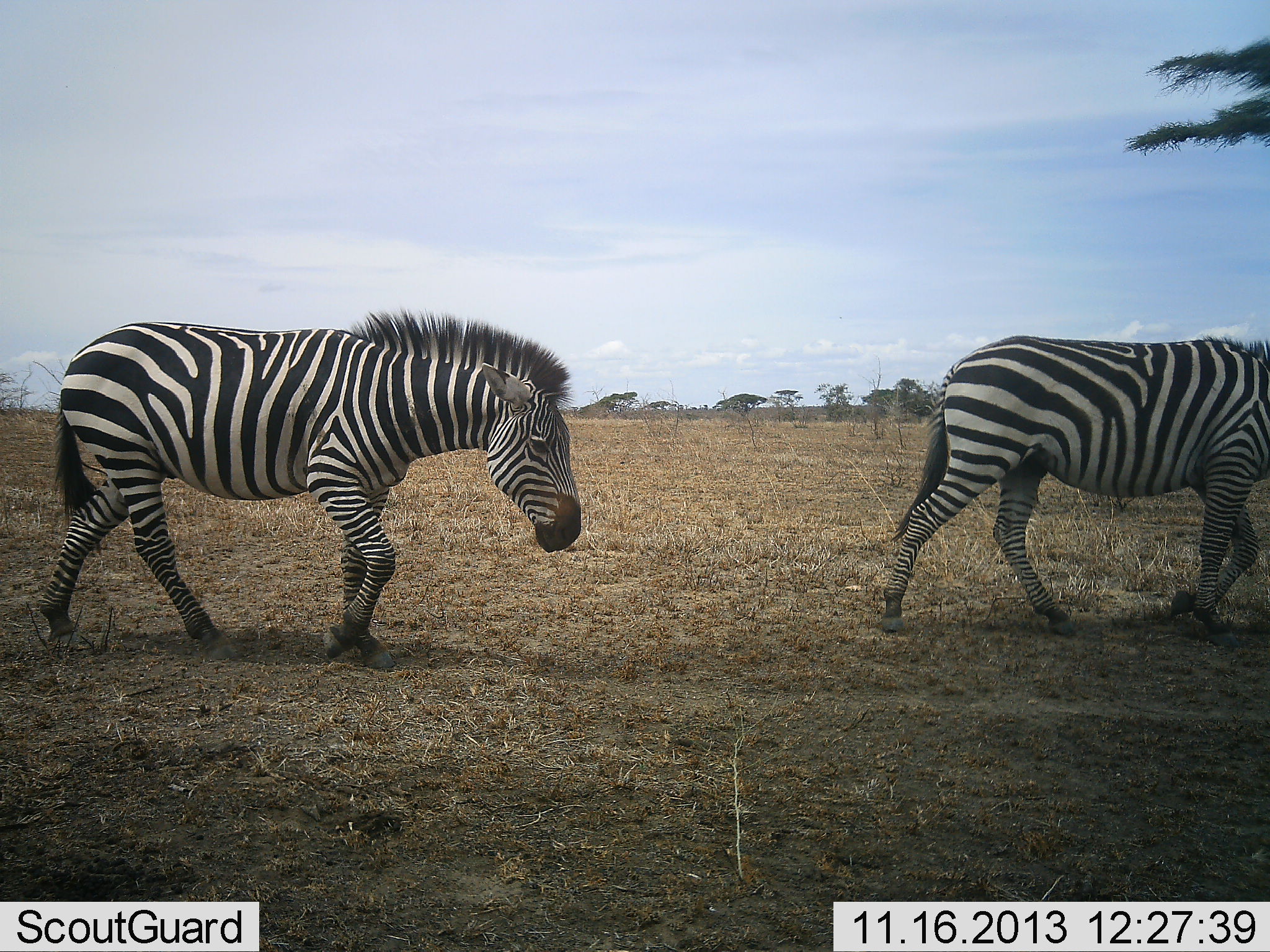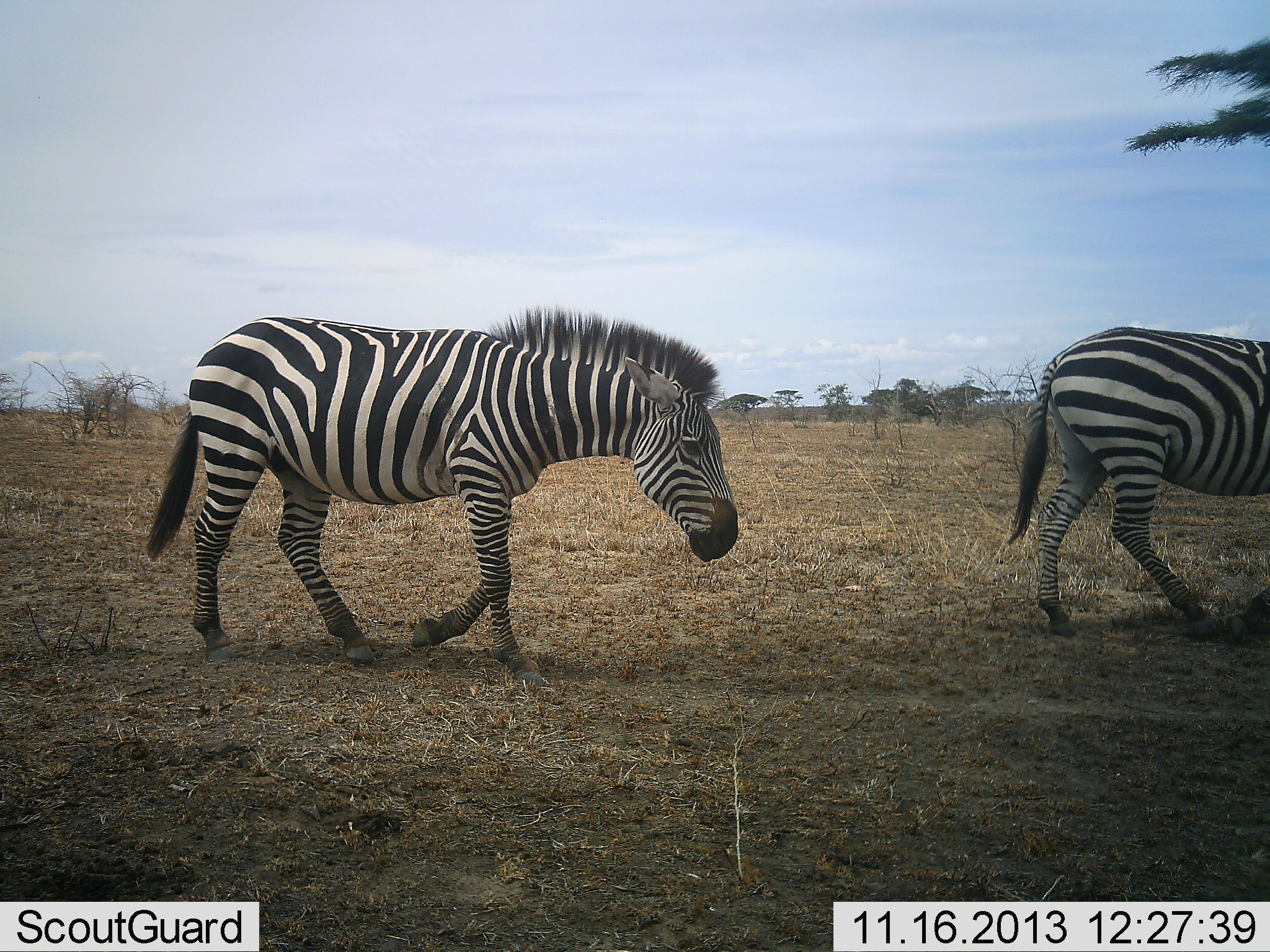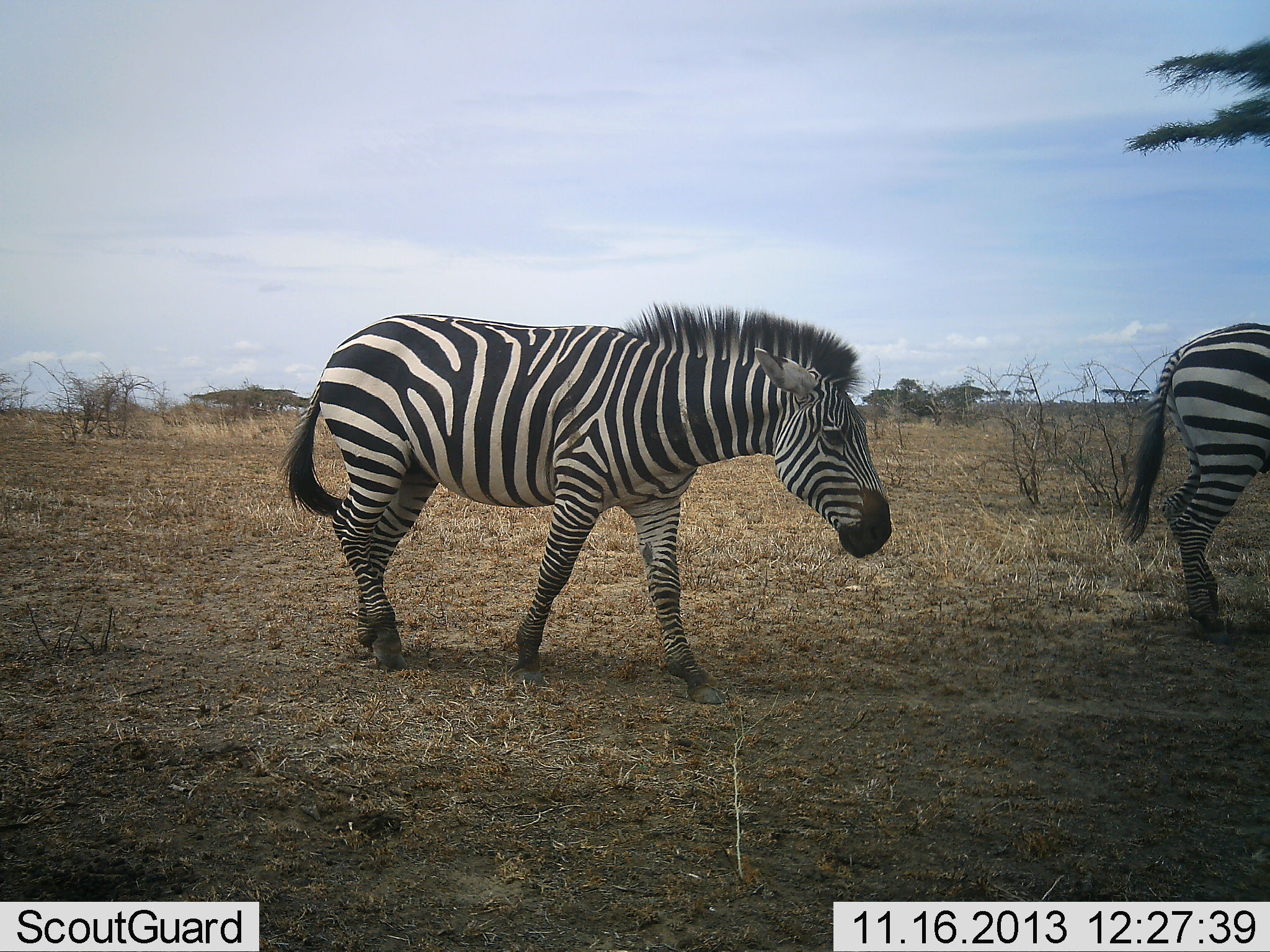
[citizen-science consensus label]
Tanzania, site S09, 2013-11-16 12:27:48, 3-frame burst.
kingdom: Animalia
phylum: Chordata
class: Mammalia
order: Perissodactyla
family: Equidae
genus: Equus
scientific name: Equus quagga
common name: plains zebra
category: zebra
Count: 2.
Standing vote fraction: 0%.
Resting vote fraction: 0%.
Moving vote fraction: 100%.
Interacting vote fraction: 0%.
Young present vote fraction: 0%.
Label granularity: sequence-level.